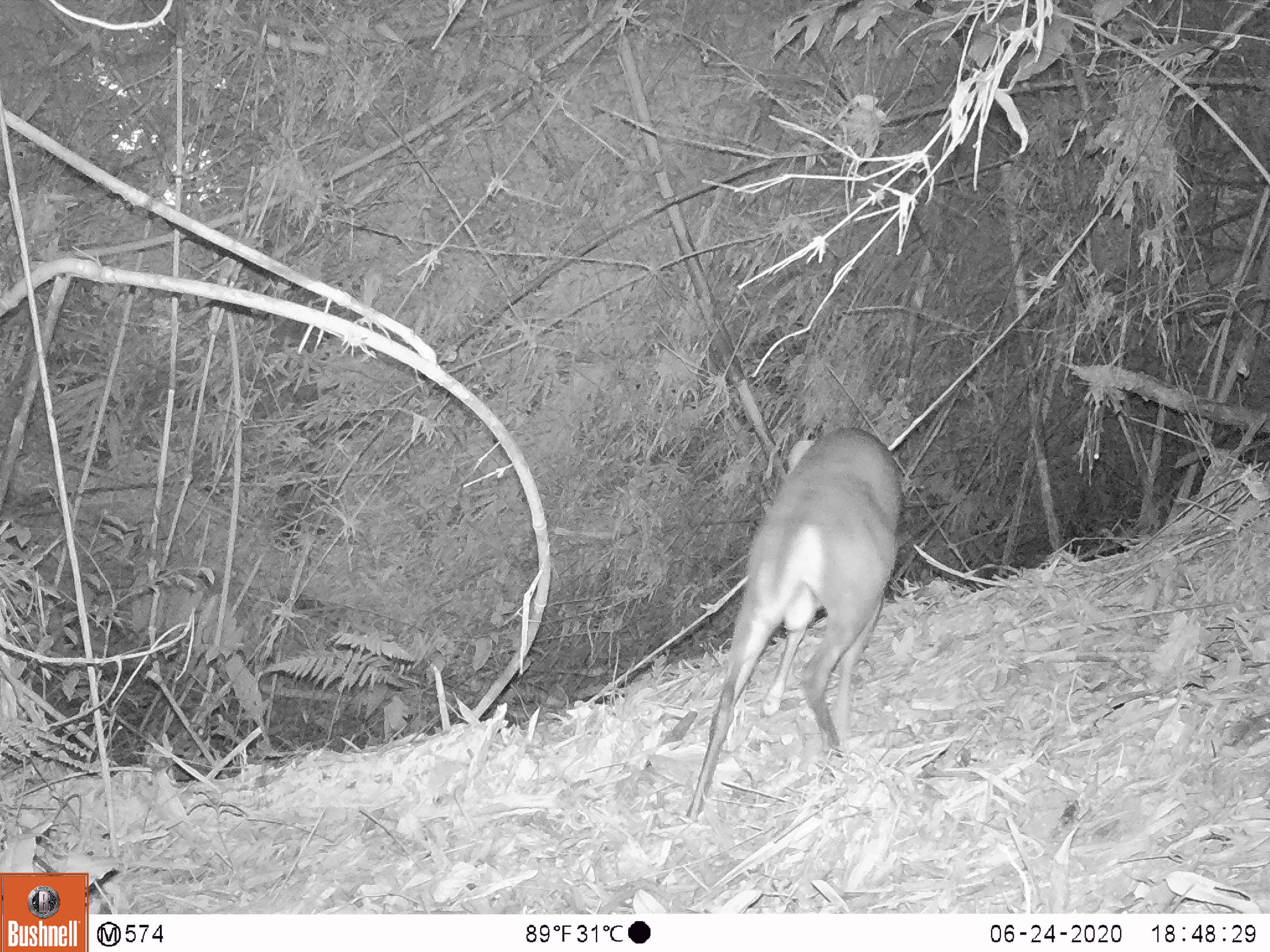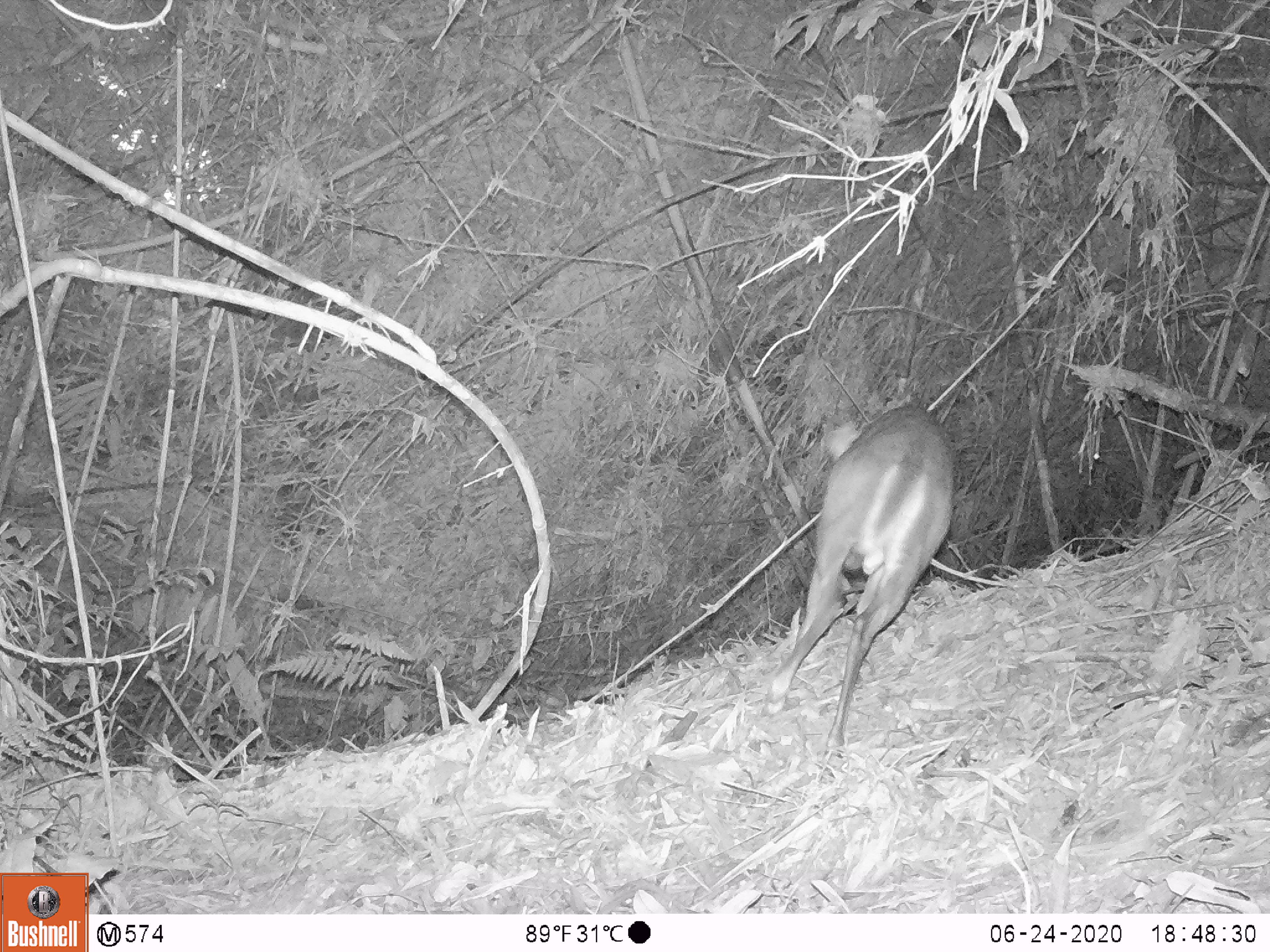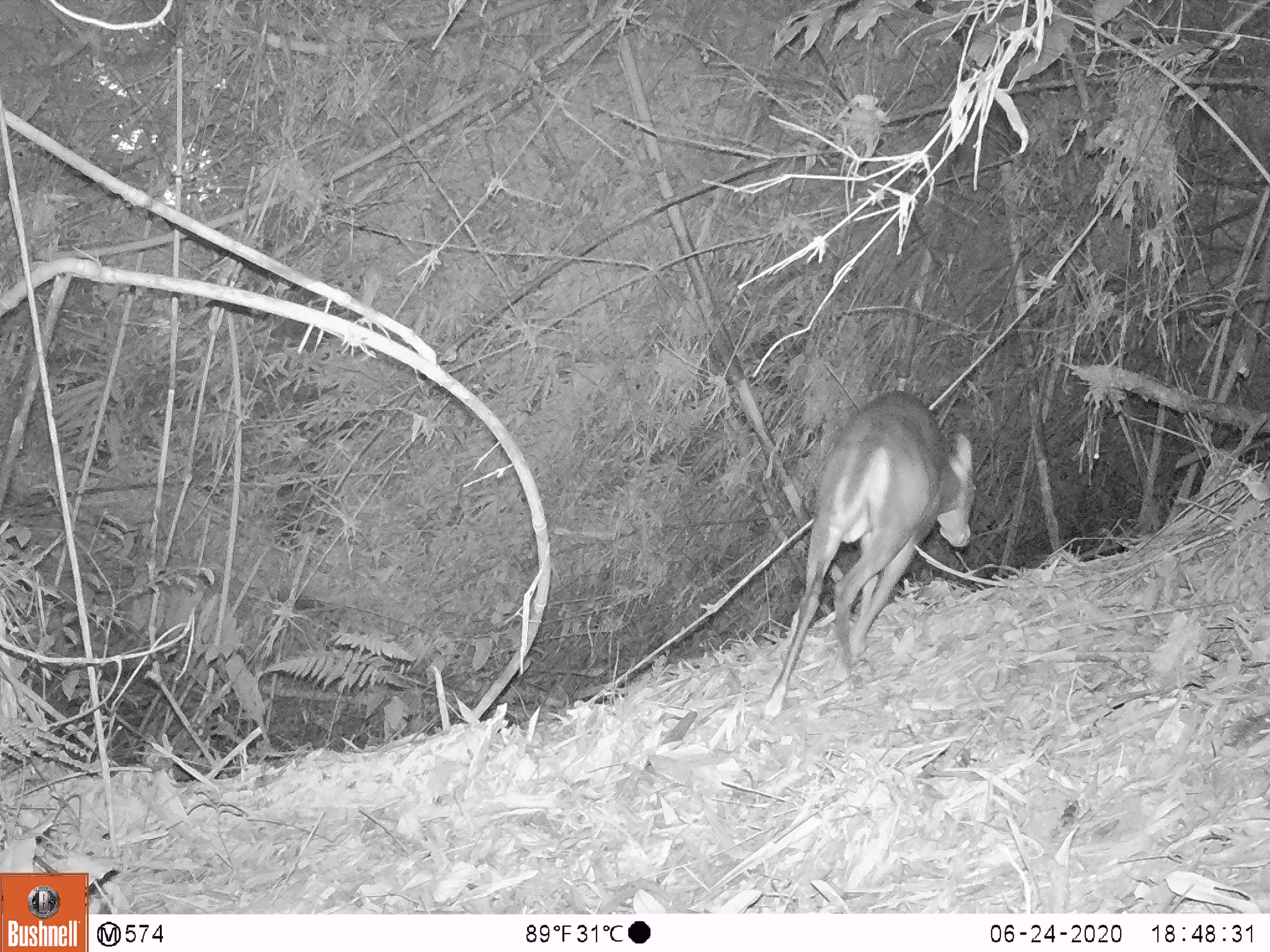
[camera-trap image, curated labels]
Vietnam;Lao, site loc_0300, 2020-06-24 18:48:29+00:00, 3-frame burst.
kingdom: Animalia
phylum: Chordata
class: Mammalia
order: Artiodactyla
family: Cervidae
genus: Muntiacus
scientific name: Muntiacus rooseveltorum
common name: roosevelt's muntjac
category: roosevelts muntjac group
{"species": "roosevelts muntjac group (roosevelt's muntjac) (Muntiacus rooseveltorum)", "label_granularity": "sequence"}